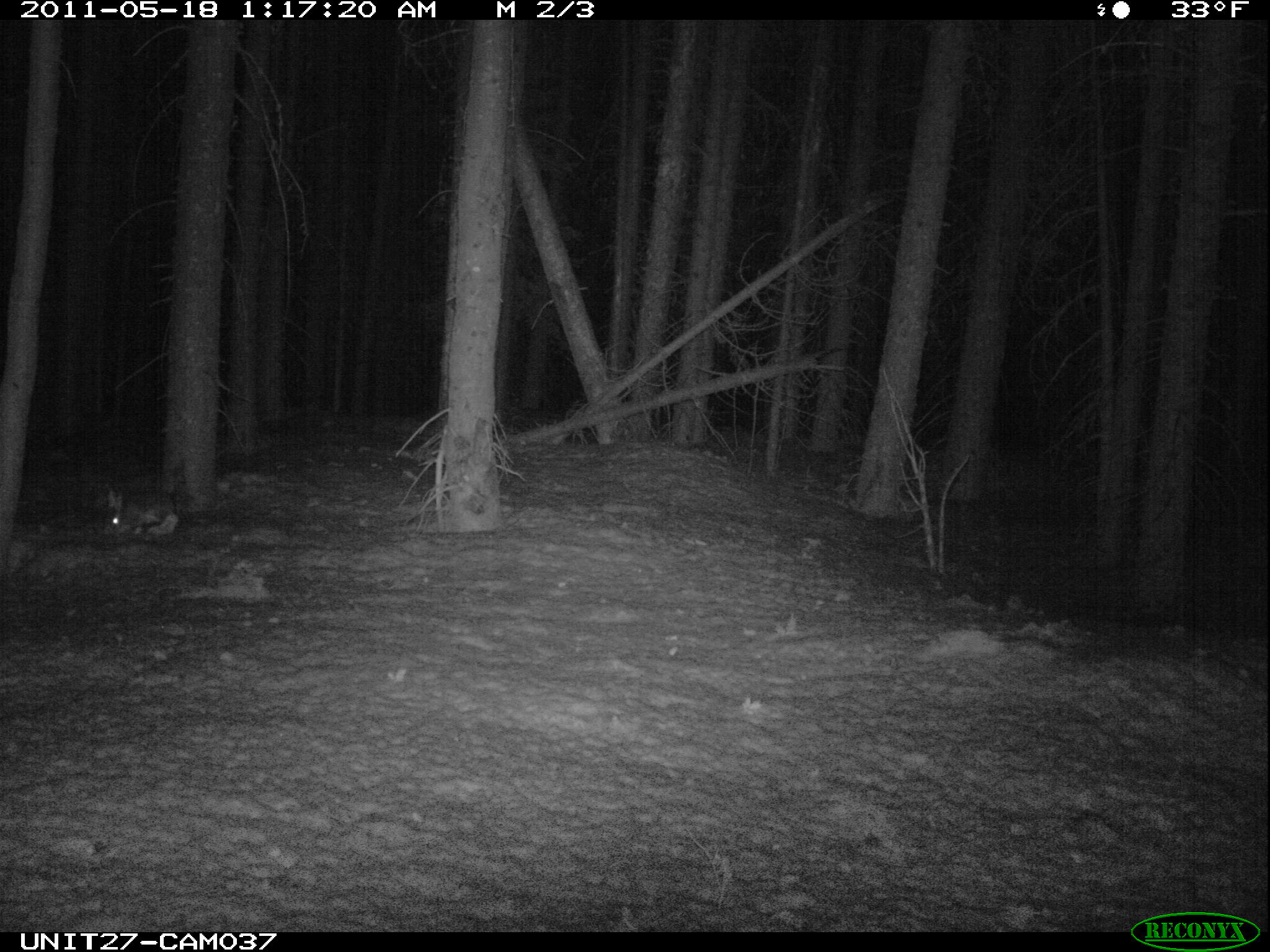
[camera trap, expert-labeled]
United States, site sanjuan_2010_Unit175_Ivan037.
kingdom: Animalia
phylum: Chordata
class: Mammalia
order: Lagomorpha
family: Leporidae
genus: Lepus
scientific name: Lepus americanus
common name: snowshoe hare